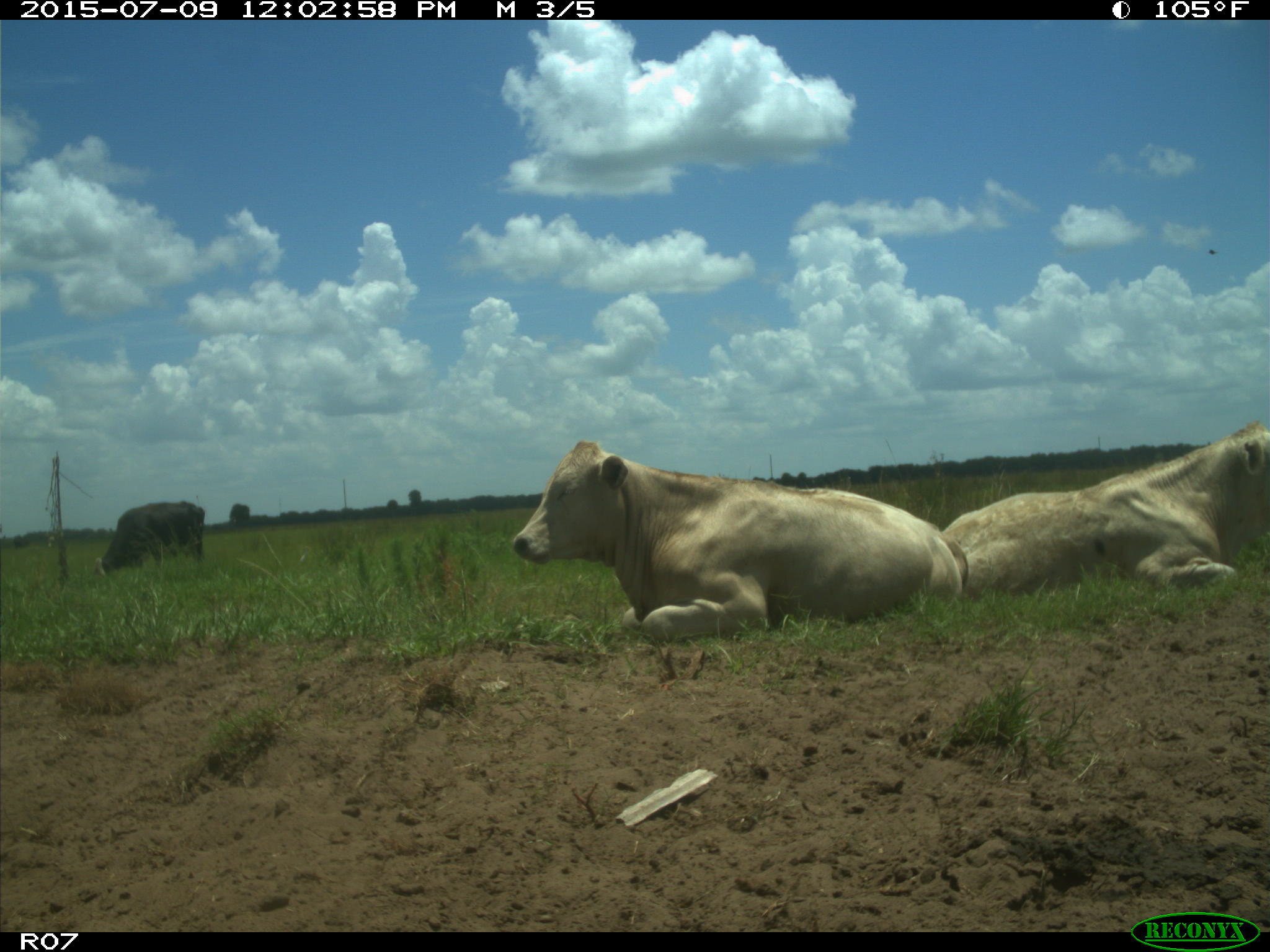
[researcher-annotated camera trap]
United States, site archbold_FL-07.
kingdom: Animalia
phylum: Chordata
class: Mammalia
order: Artiodactyla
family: Bovidae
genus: Bos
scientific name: Bos taurus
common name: domestic cow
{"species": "Bos taurus (domestic cow)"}